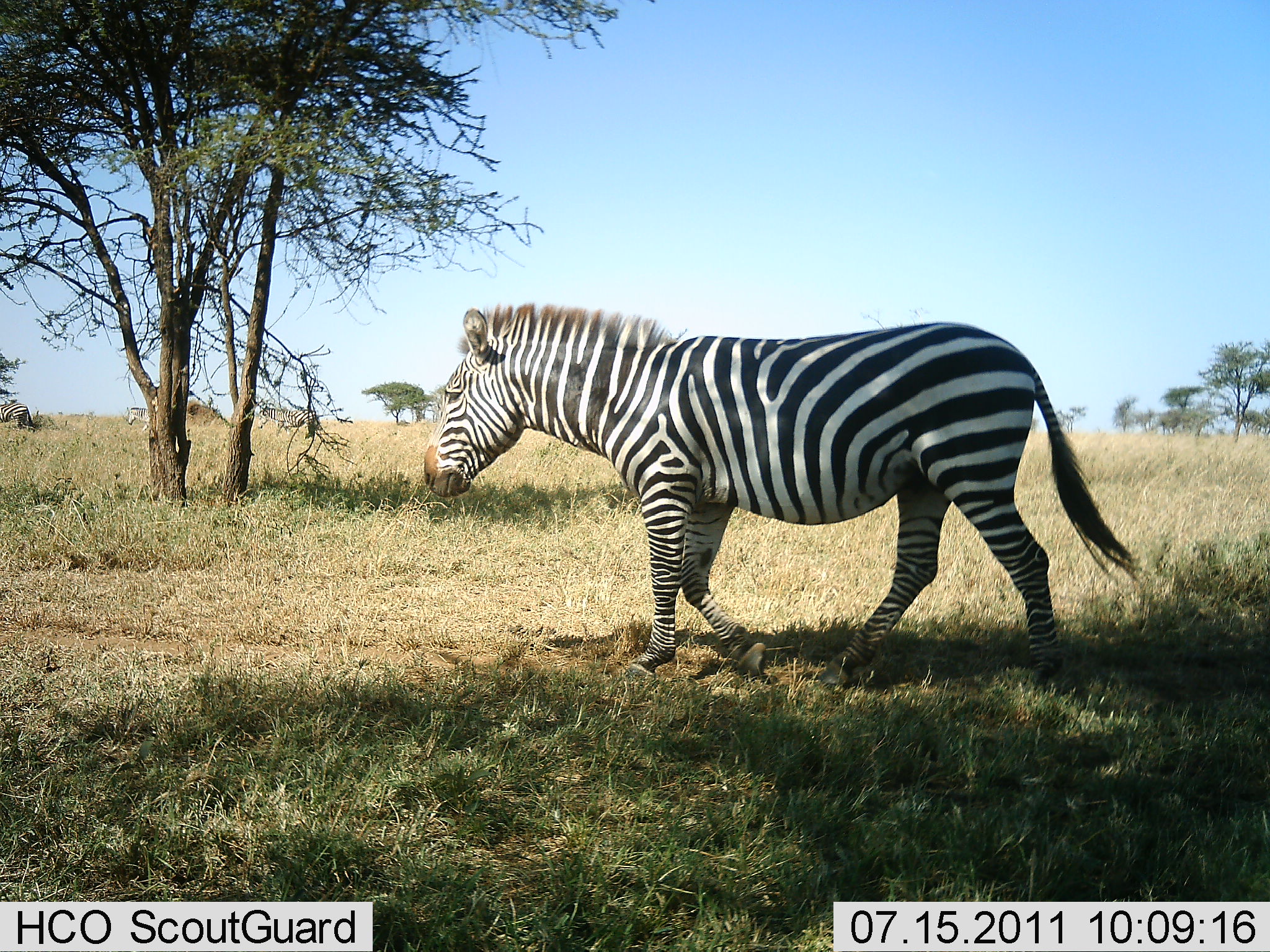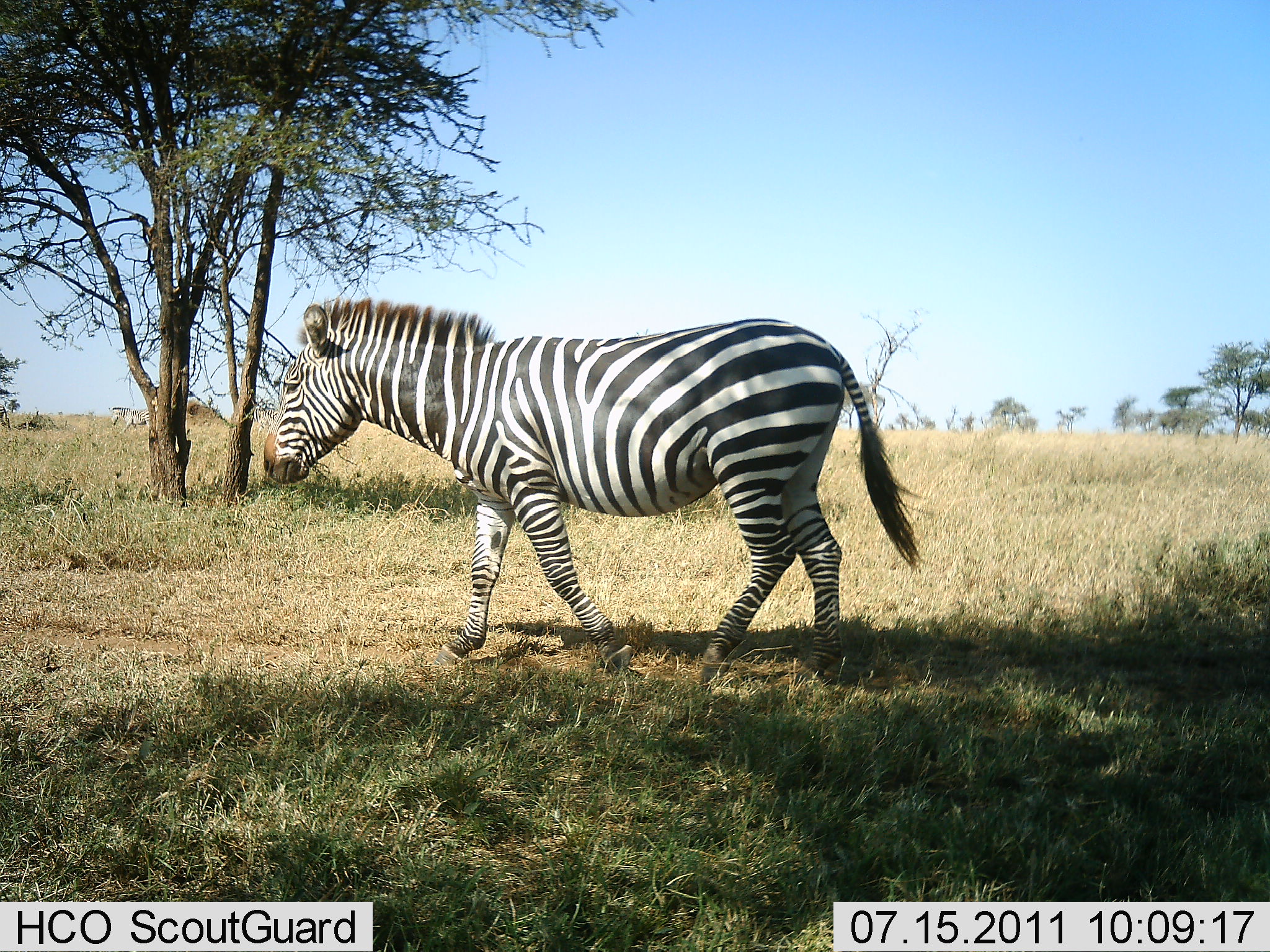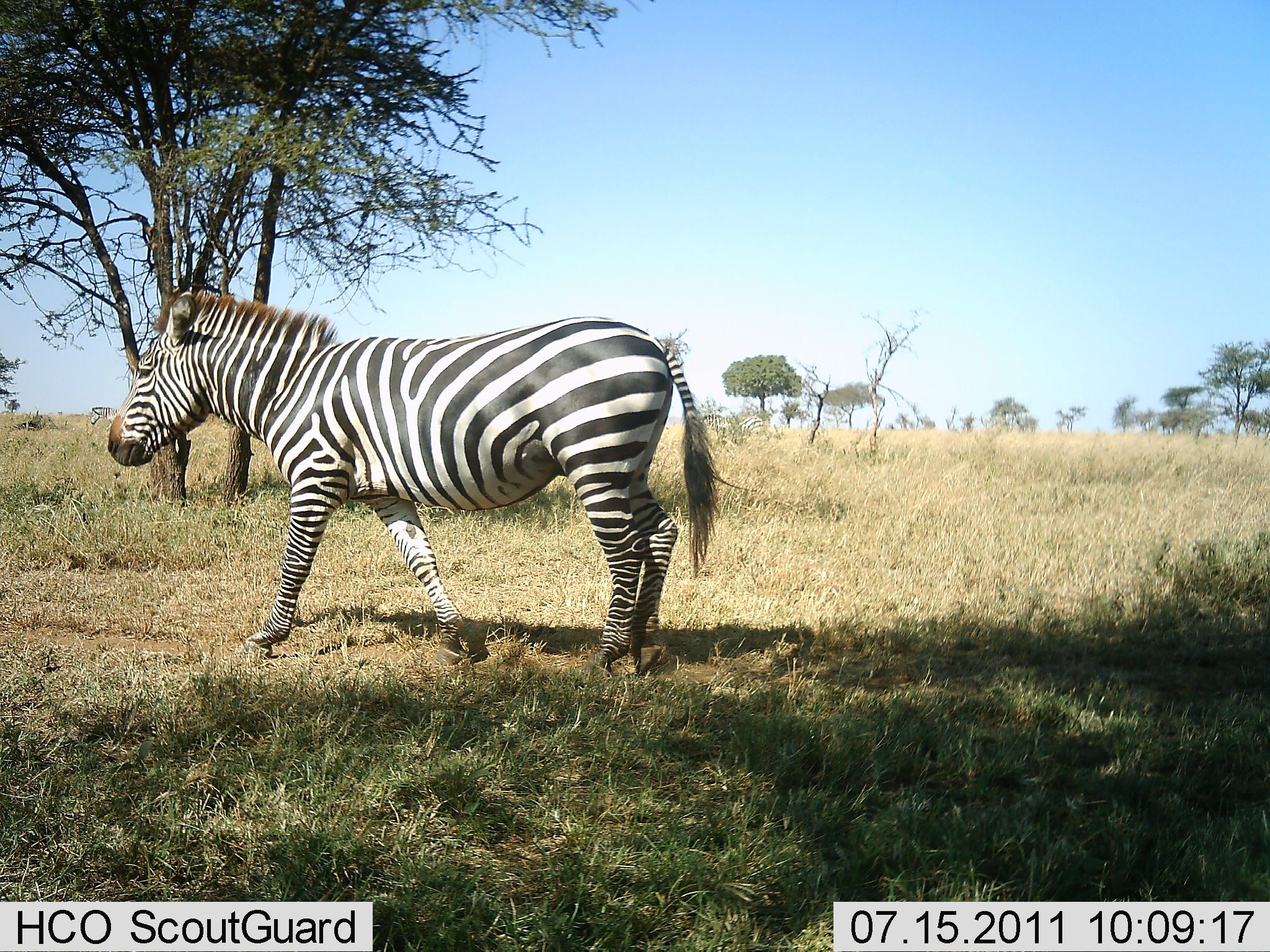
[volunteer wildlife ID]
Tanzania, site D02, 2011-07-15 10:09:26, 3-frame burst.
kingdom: Animalia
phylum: Chordata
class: Mammalia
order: Perissodactyla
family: Equidae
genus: Equus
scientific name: Equus quagga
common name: plains zebra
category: zebra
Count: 1.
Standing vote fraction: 0%.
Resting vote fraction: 0%.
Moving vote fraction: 100%.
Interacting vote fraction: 0%.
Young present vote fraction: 0%.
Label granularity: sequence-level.